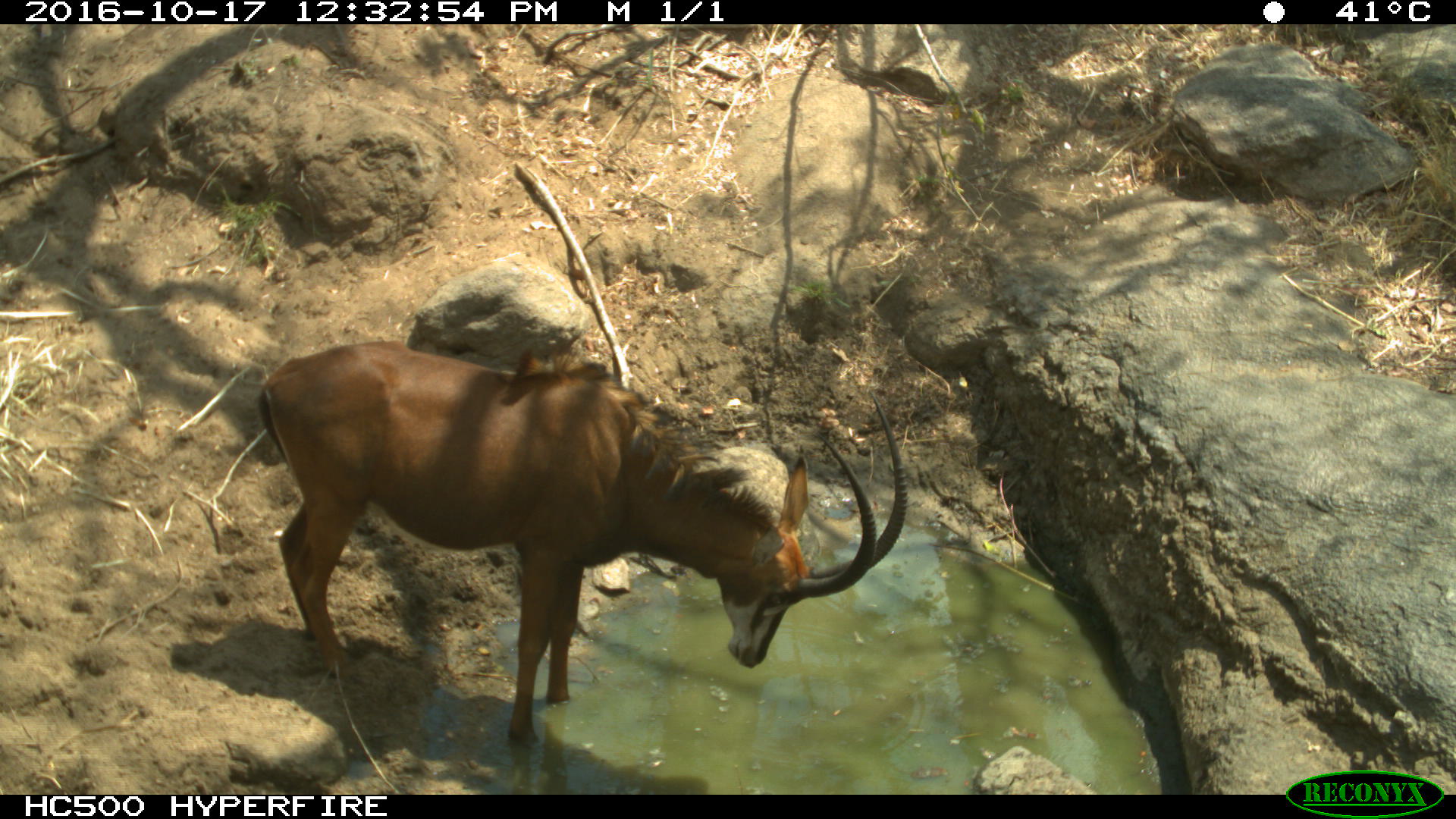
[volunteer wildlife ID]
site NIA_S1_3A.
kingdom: Animalia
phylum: Chordata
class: Mammalia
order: Artiodactyla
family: Bovidae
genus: Hippotragus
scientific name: Hippotragus niger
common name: sable antelope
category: sable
Sable (sable antelope) (Hippotragus niger), count 1. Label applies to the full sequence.